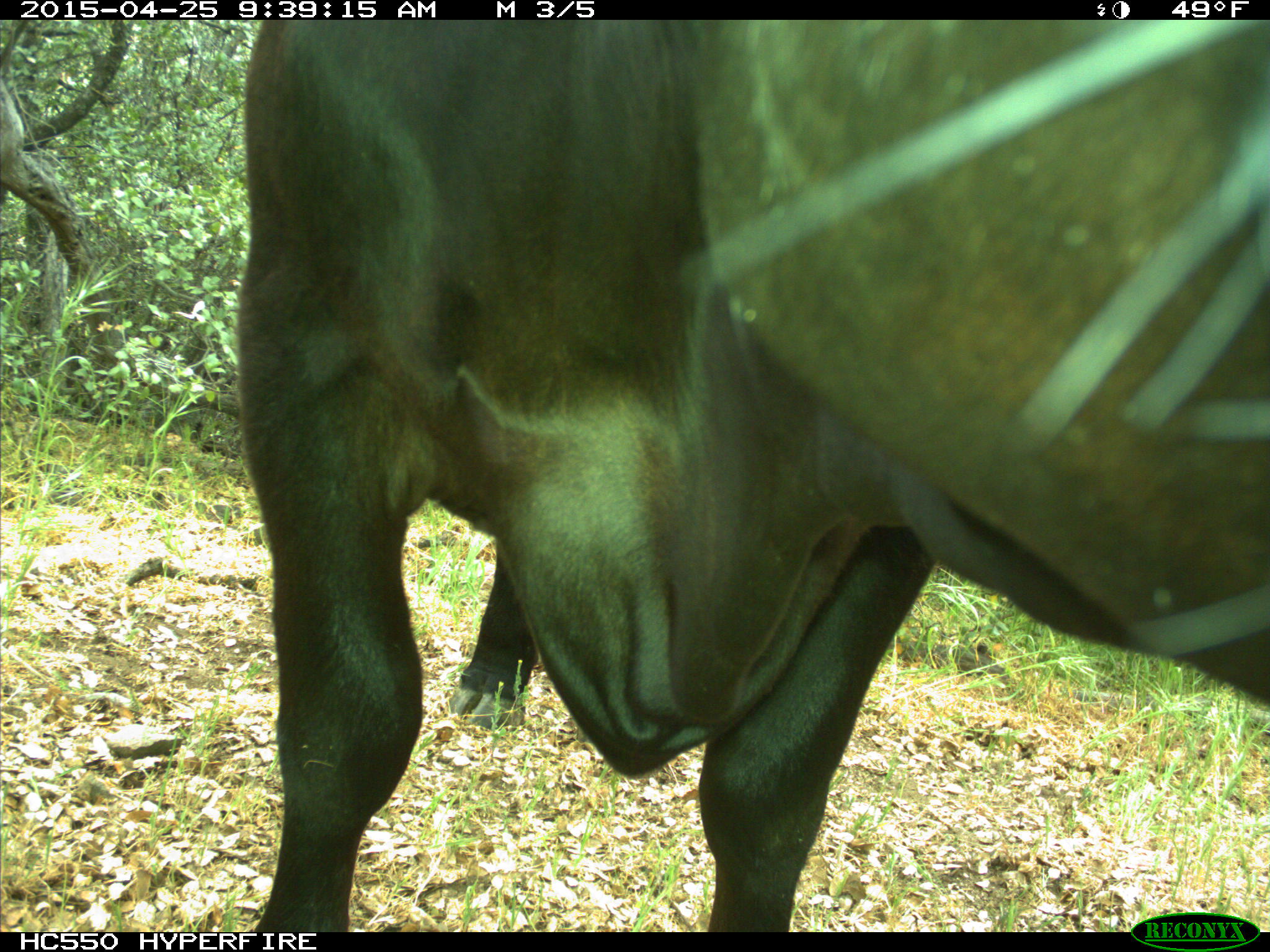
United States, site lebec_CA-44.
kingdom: Animalia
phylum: Chordata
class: Mammalia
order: Artiodactyla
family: Suidae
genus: Sus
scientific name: Sus scrofa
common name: wild boar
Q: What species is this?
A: Sus scrofa (wild boar).